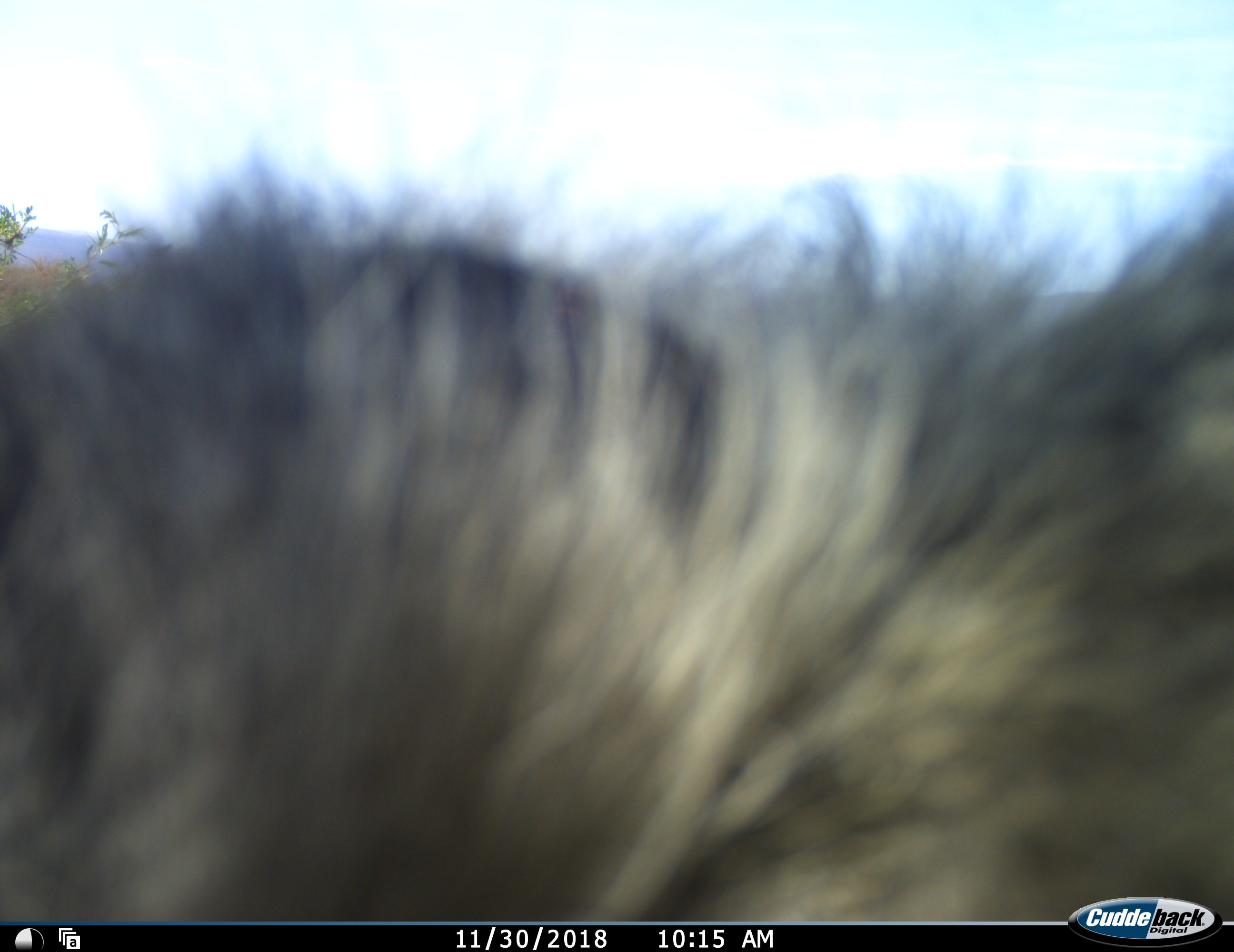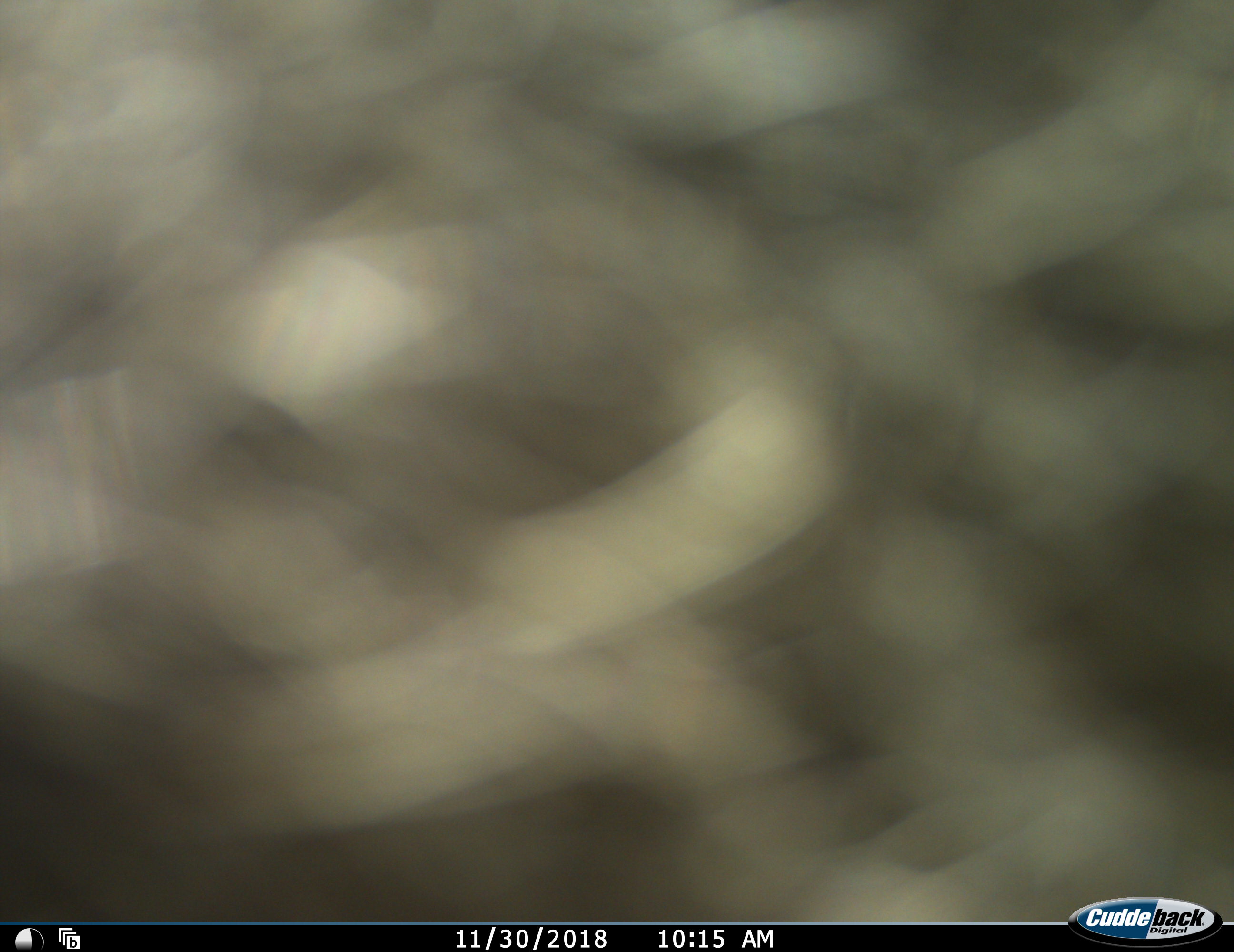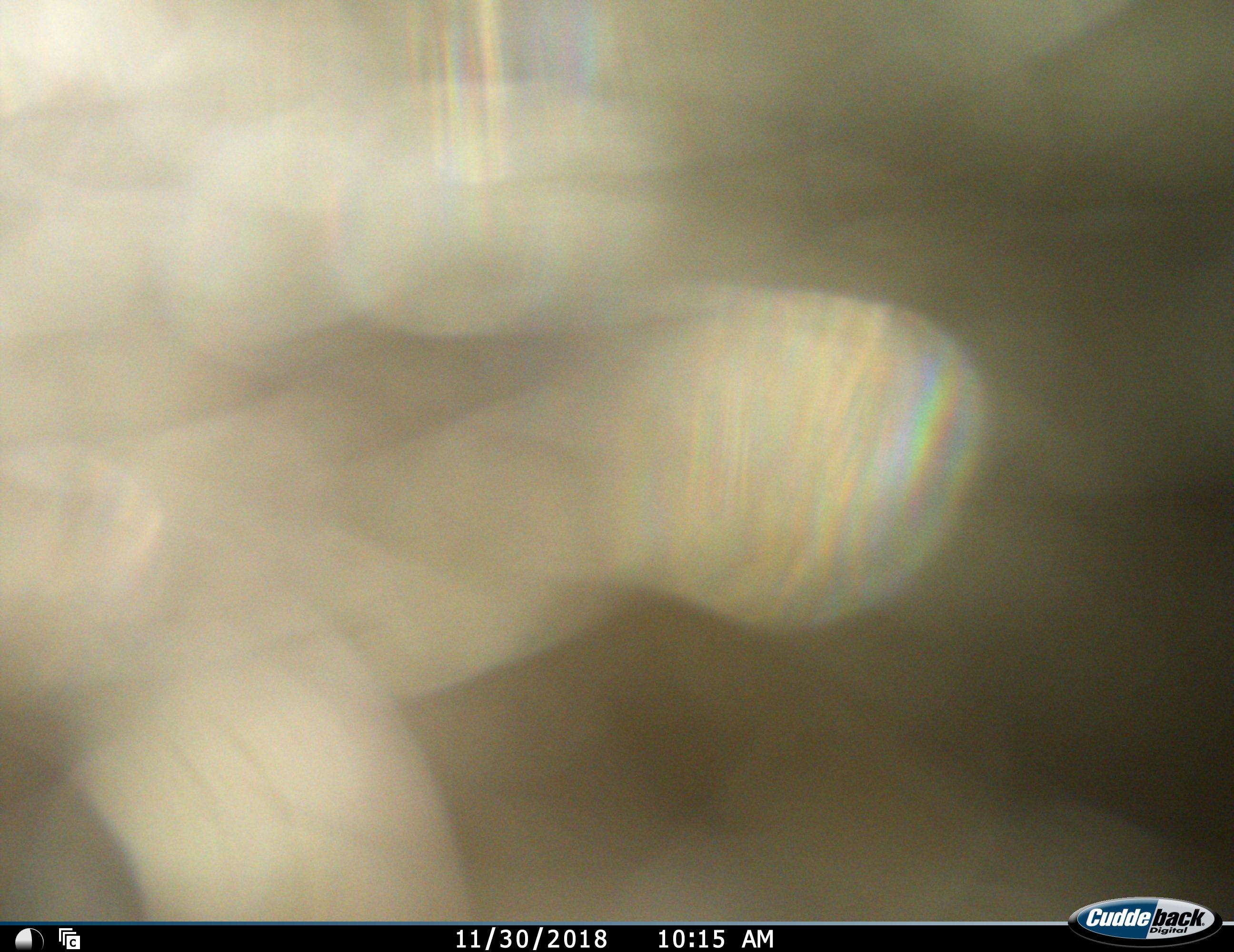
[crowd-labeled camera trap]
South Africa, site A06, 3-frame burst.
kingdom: Animalia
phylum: Chordata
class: Mammalia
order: Primates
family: Cercopithecidae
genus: Chlorocebus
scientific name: Chlorocebus pygerythrus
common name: vervet monkey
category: monkeyvervet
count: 1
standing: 67%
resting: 0%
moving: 33%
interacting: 0%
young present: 0%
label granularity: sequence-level